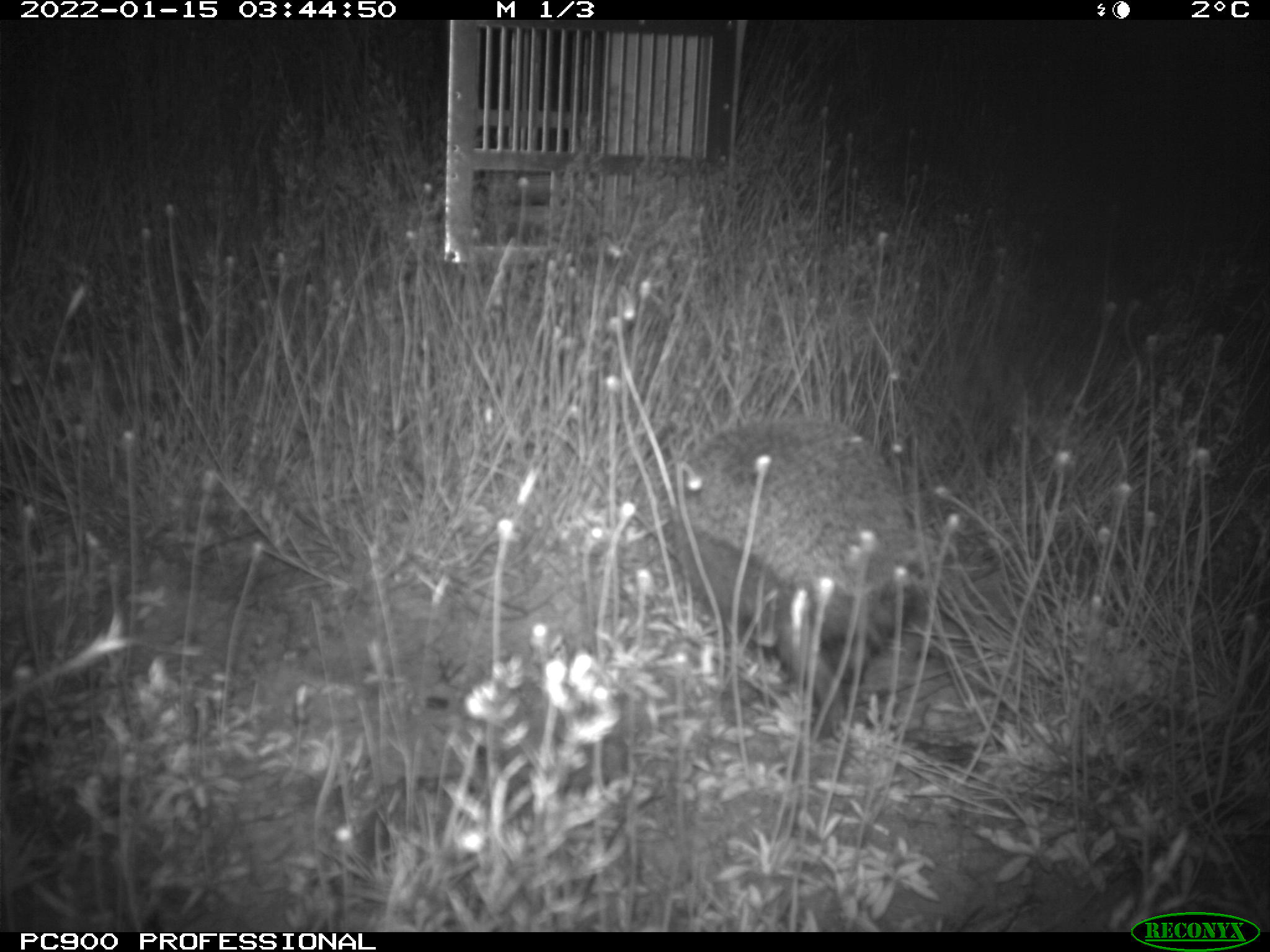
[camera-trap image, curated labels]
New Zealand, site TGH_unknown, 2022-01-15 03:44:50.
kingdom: Animalia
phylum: Chordata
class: Mammalia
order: Eulipotyphla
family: Erinaceidae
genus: Erinaceus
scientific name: Erinaceus europaeus europaeus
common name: european hedgehog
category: hedgehog